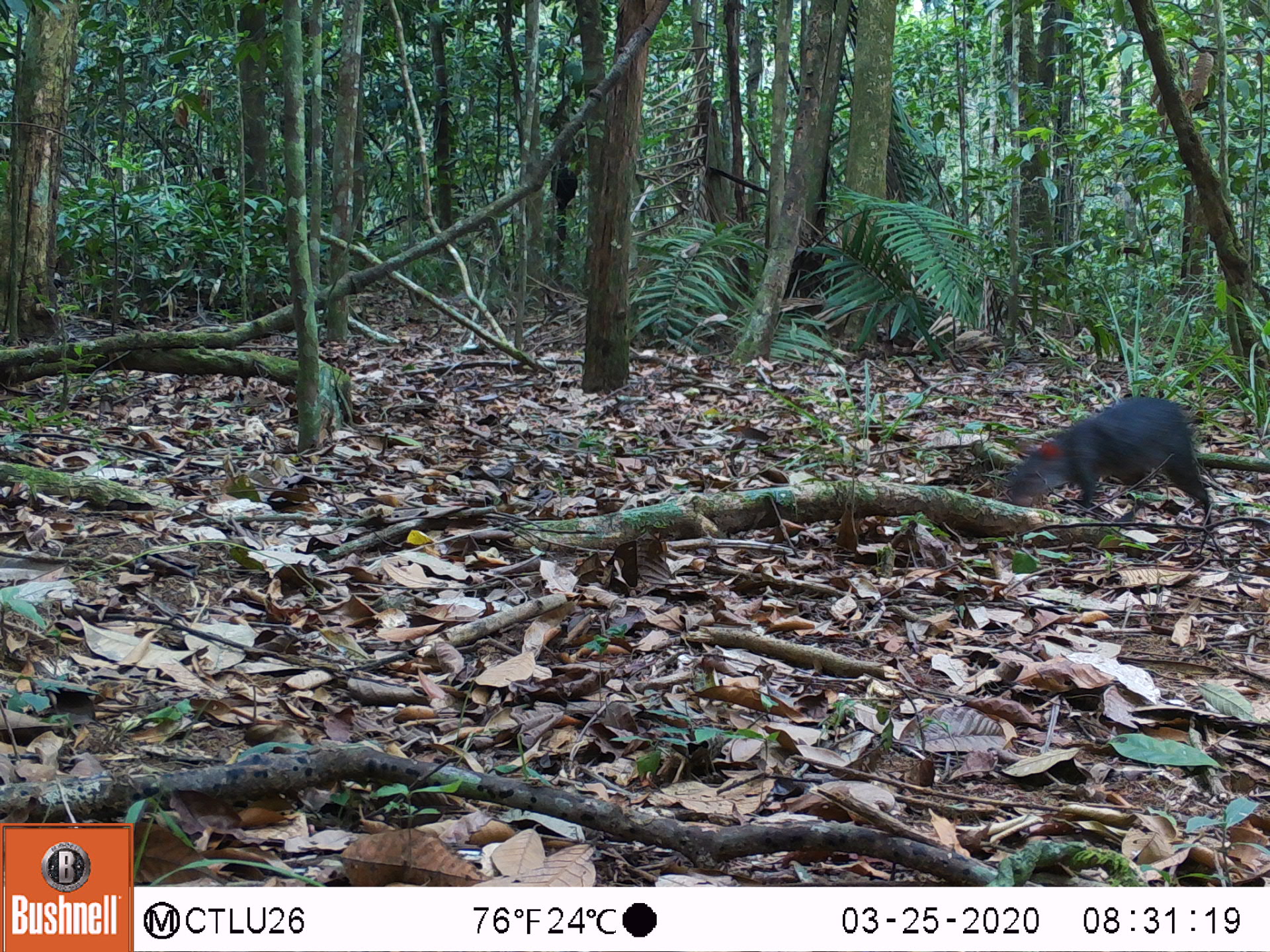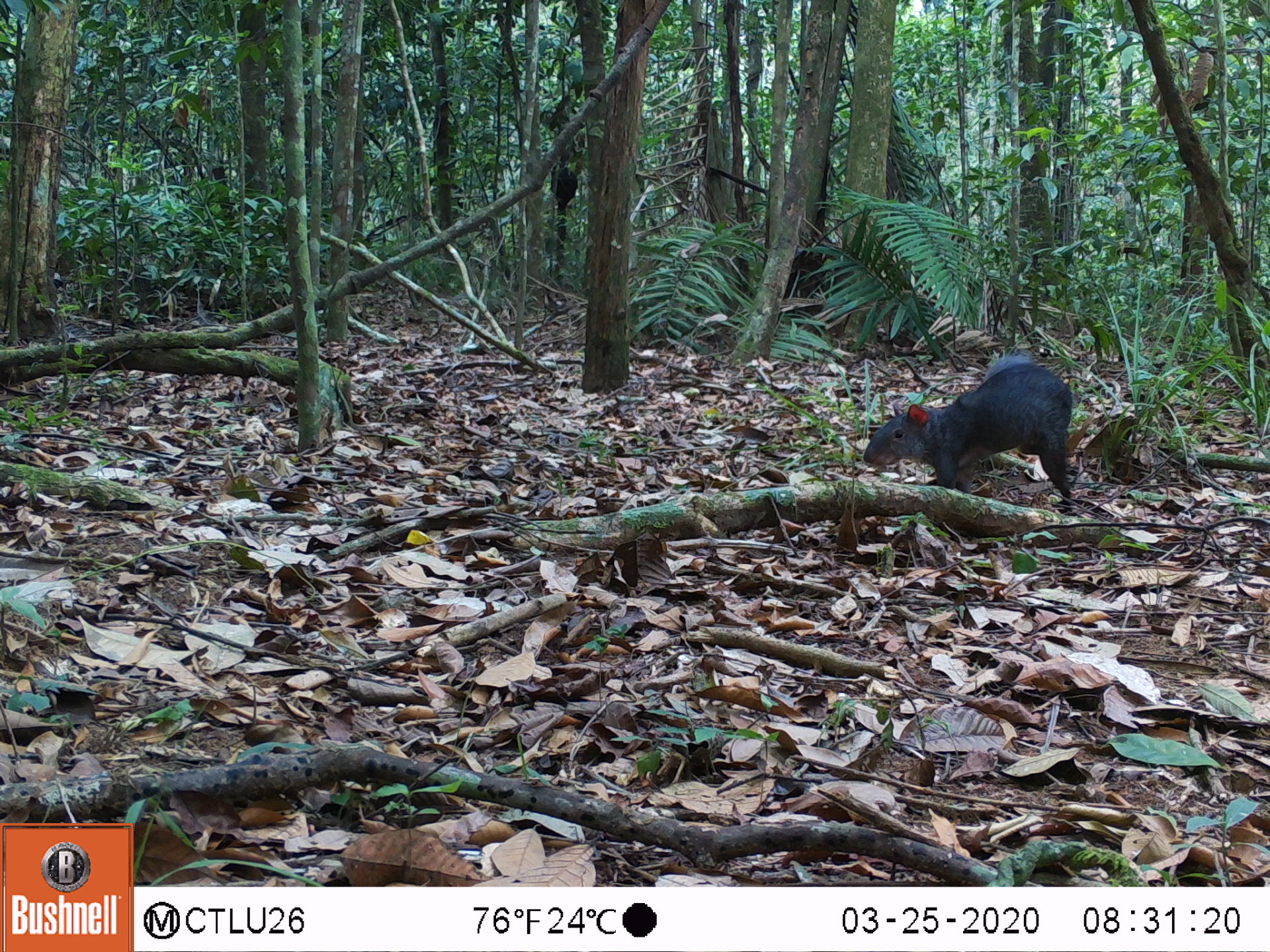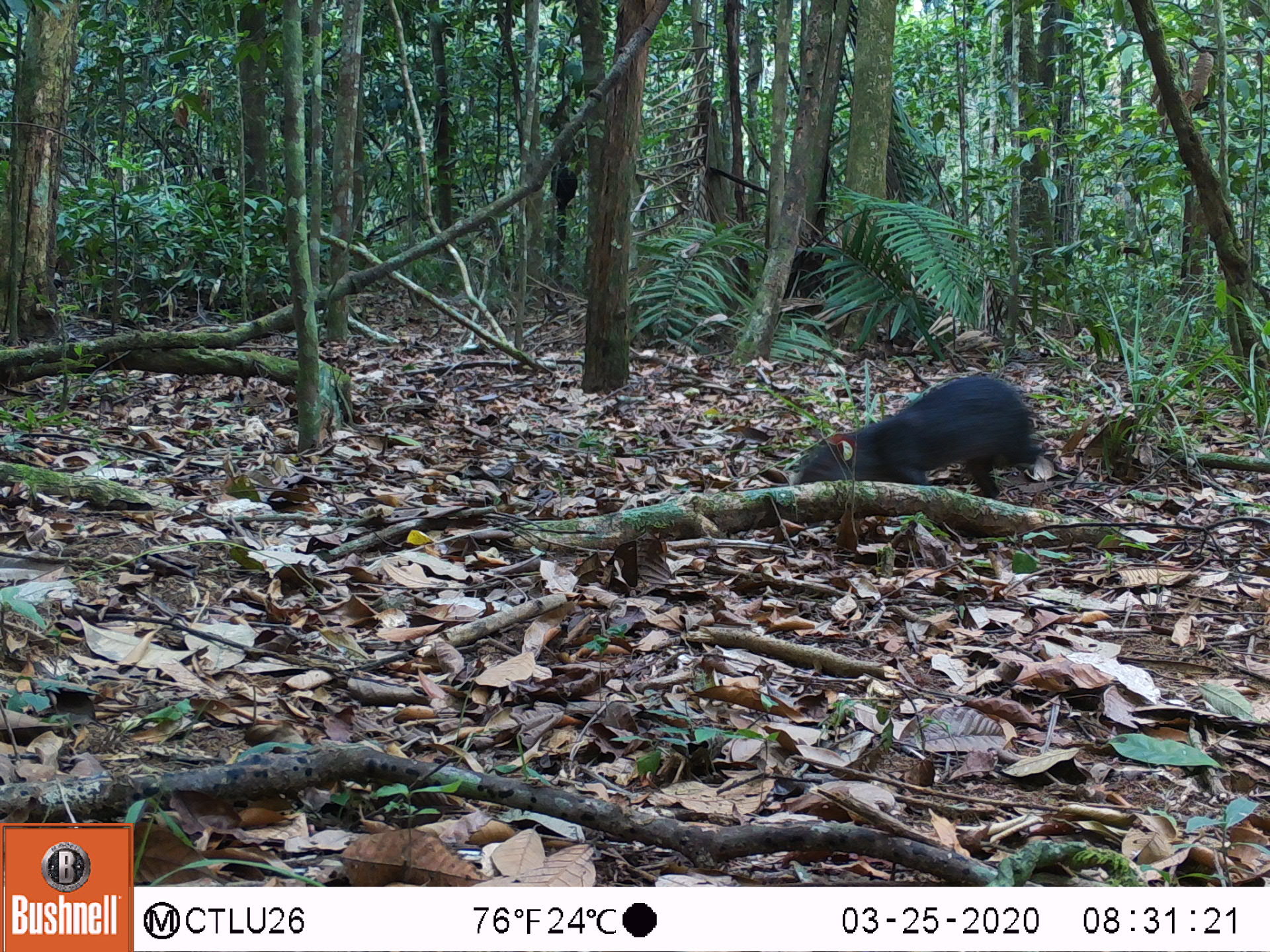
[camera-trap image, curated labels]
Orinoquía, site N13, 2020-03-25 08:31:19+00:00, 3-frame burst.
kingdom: Animalia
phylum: Chordata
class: Mammalia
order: Rodentia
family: Dasyproctidae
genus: Dasyprocta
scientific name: Dasyprocta fuliginosa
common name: black agouti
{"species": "black agouti (Dasyprocta fuliginosa)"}